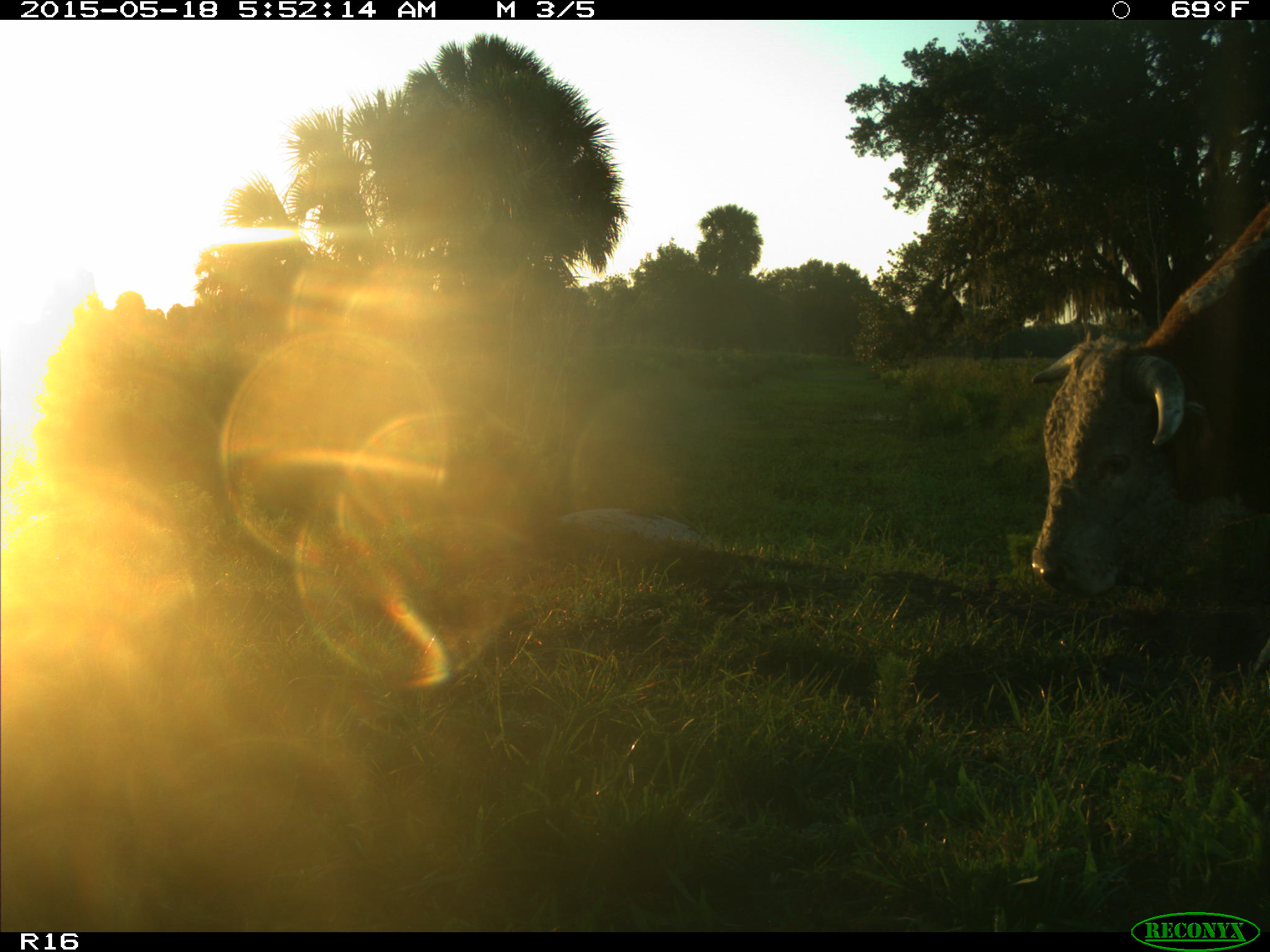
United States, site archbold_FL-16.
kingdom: Animalia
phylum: Chordata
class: Mammalia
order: Artiodactyla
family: Bovidae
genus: Bos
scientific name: Bos taurus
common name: domestic cow